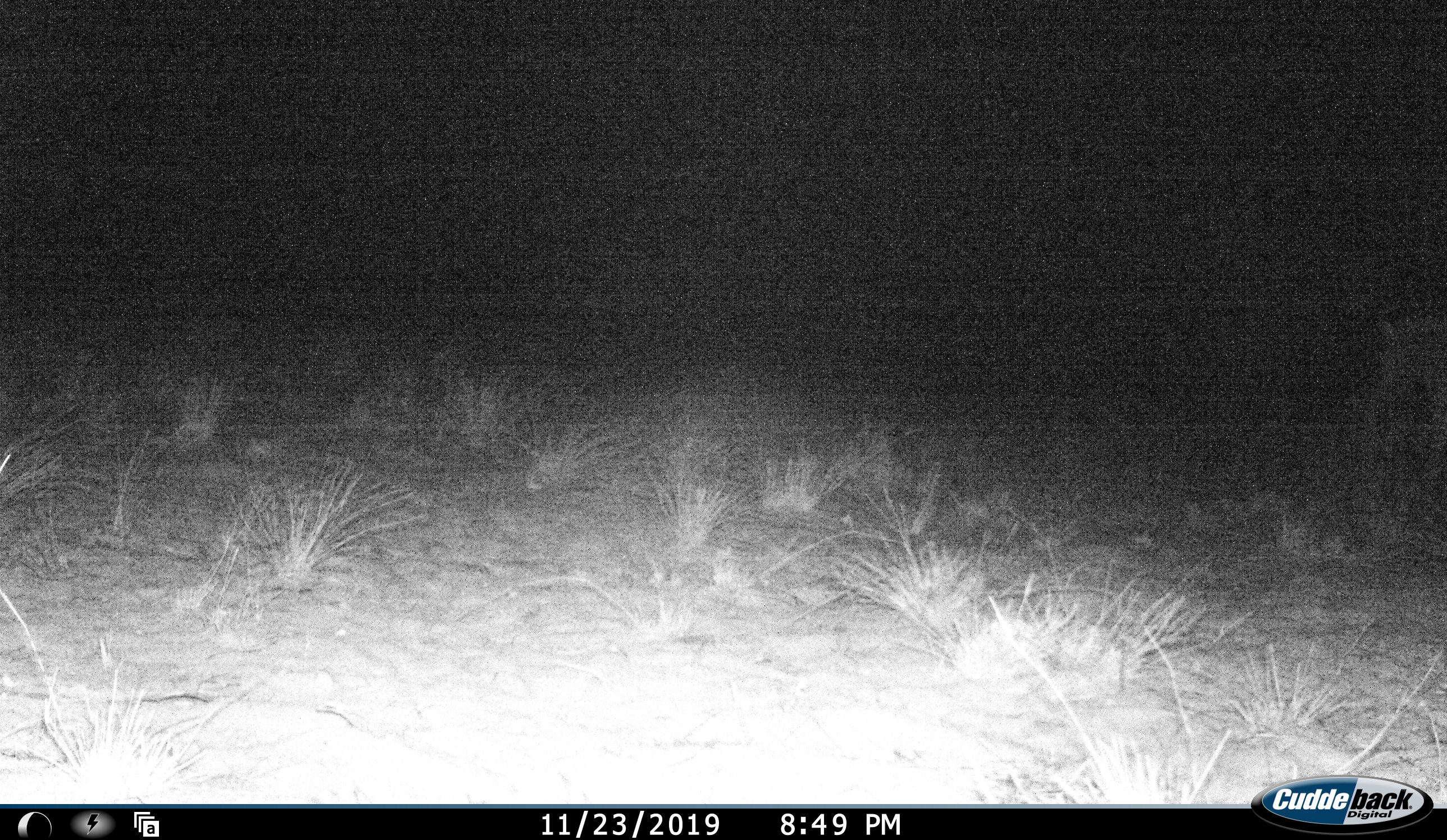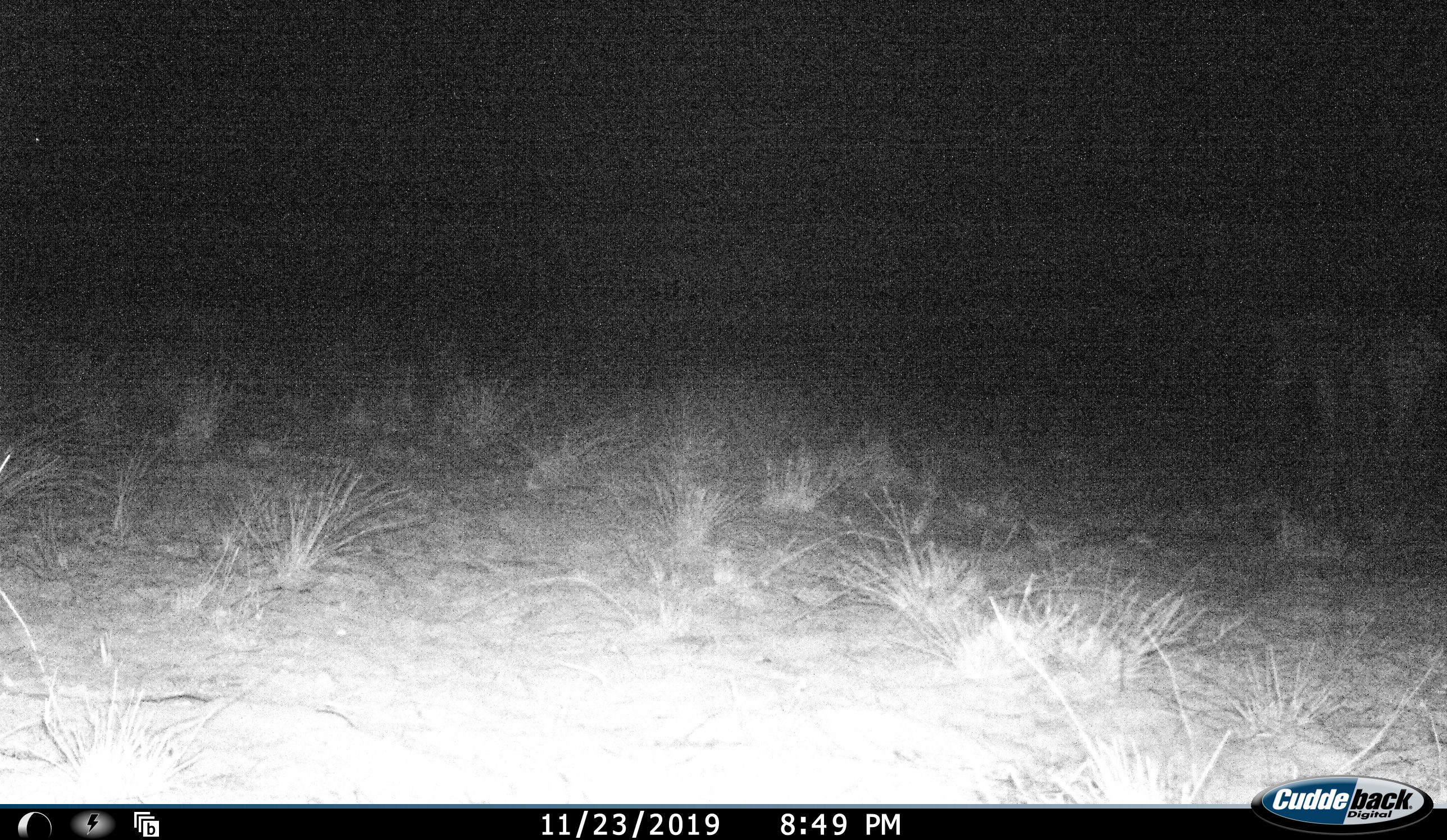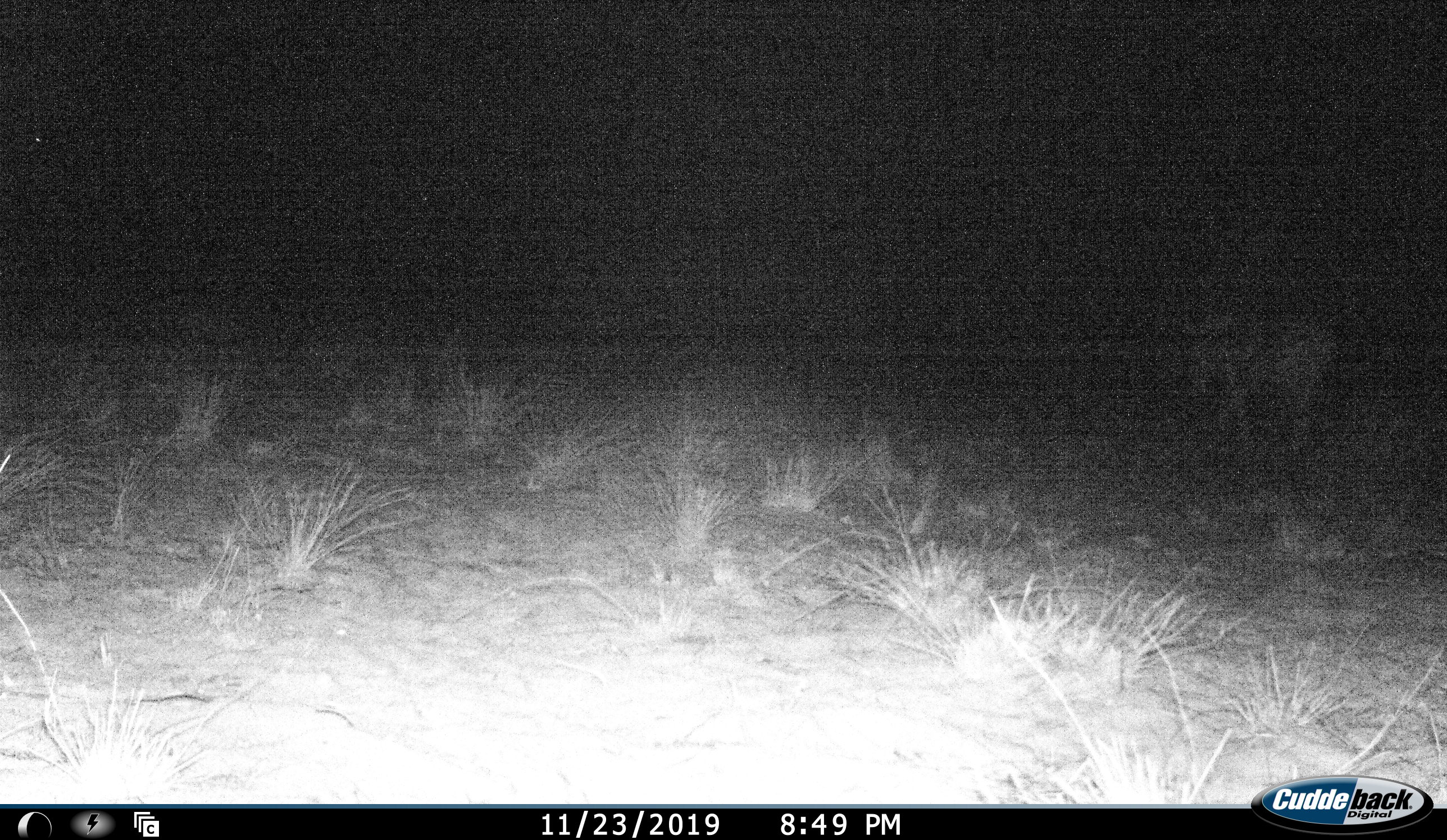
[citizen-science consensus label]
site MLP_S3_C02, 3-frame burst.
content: unidentified animal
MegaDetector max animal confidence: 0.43